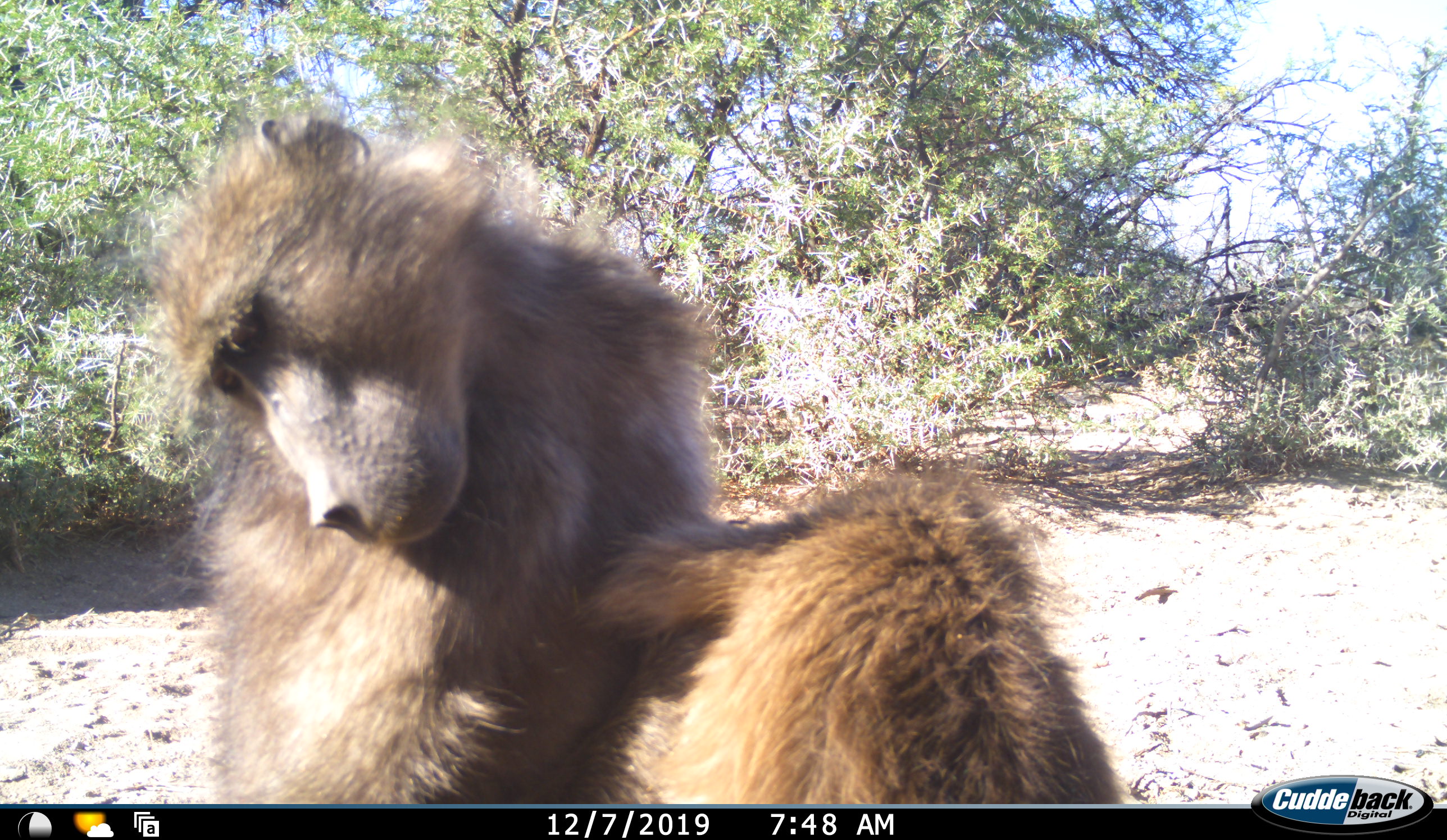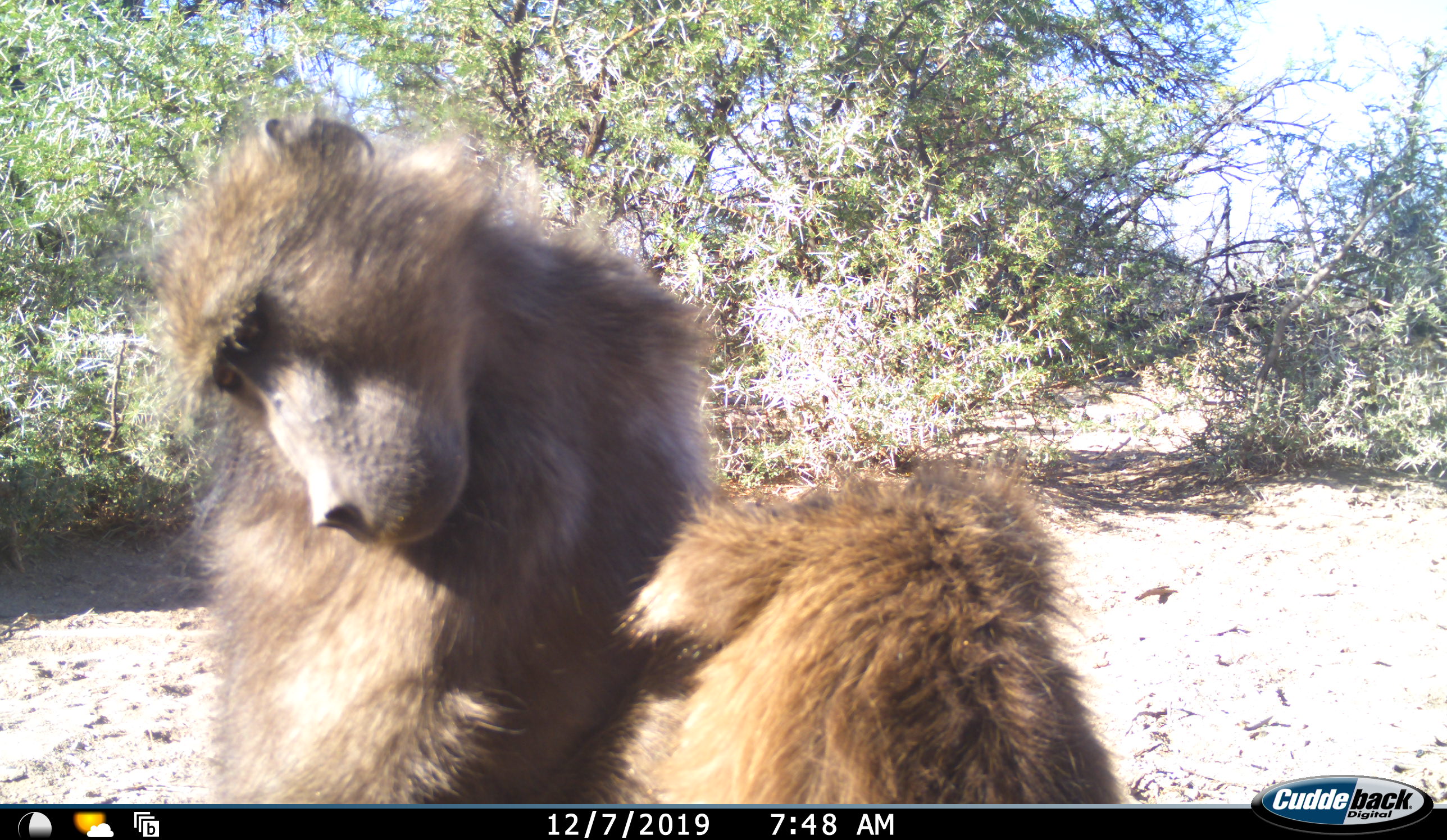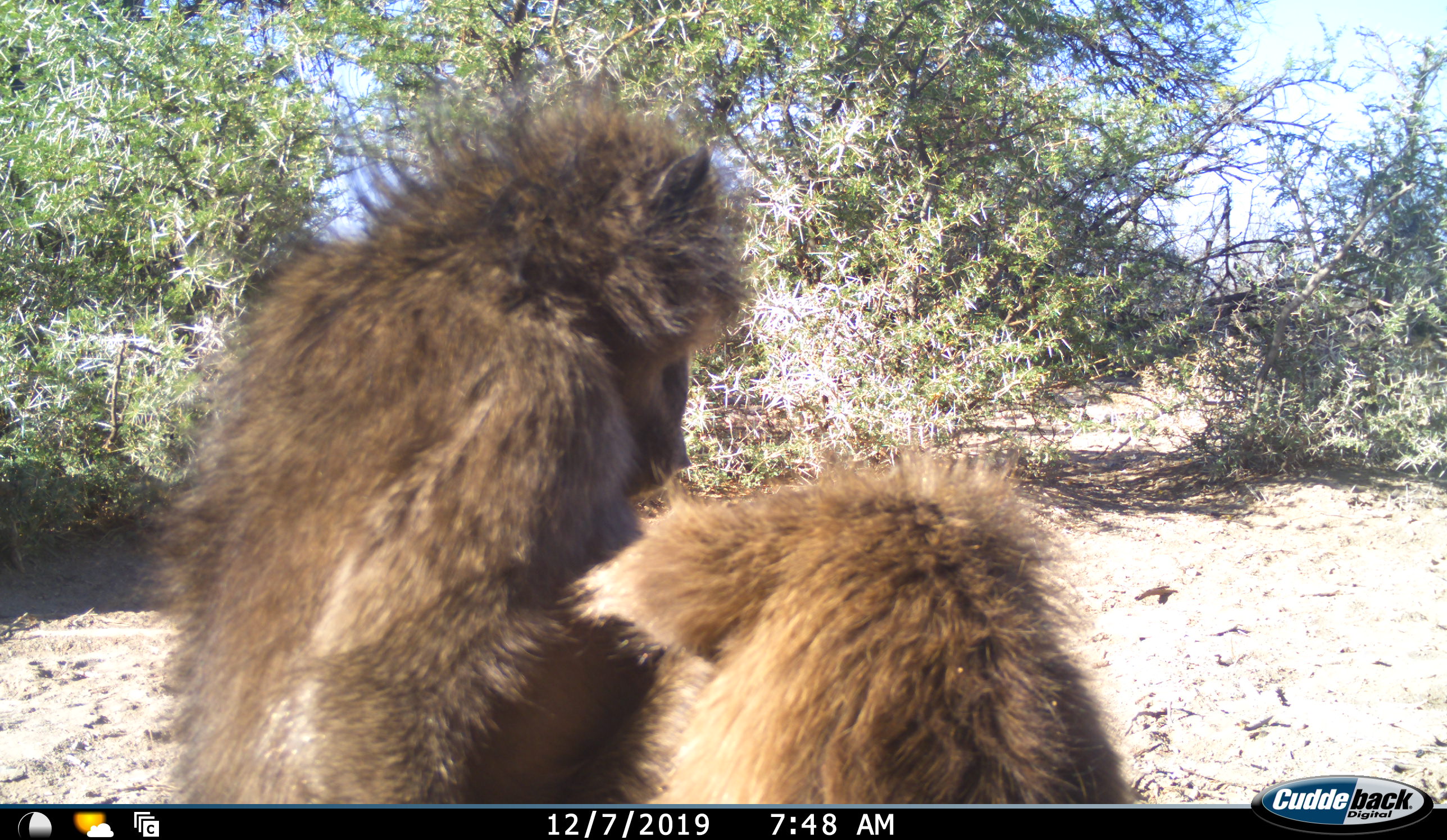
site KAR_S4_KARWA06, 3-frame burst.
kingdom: Animalia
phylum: Chordata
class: Mammalia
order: Primates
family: Cercopithecidae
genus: Papio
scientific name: Papio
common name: baboon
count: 2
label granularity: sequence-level